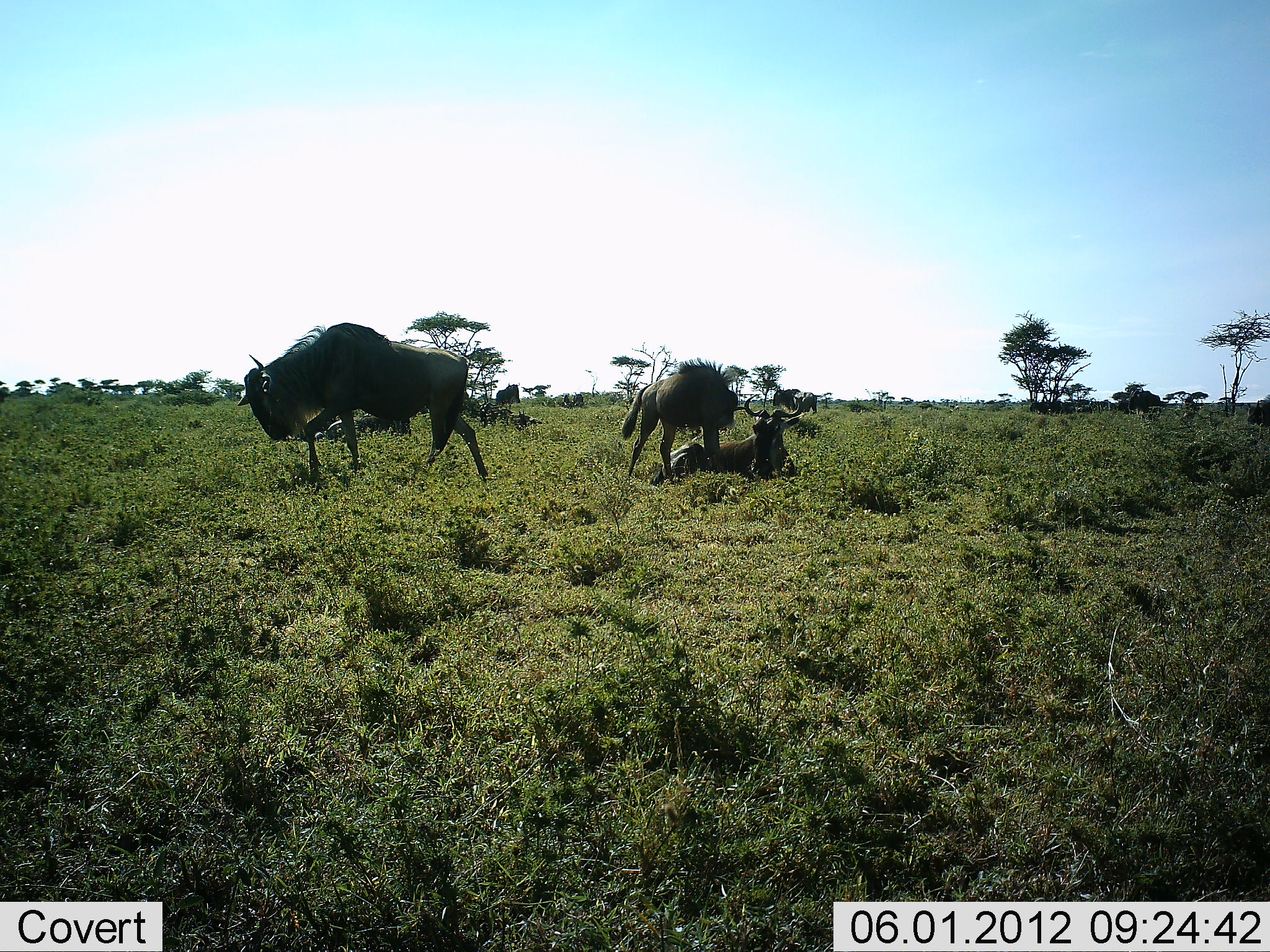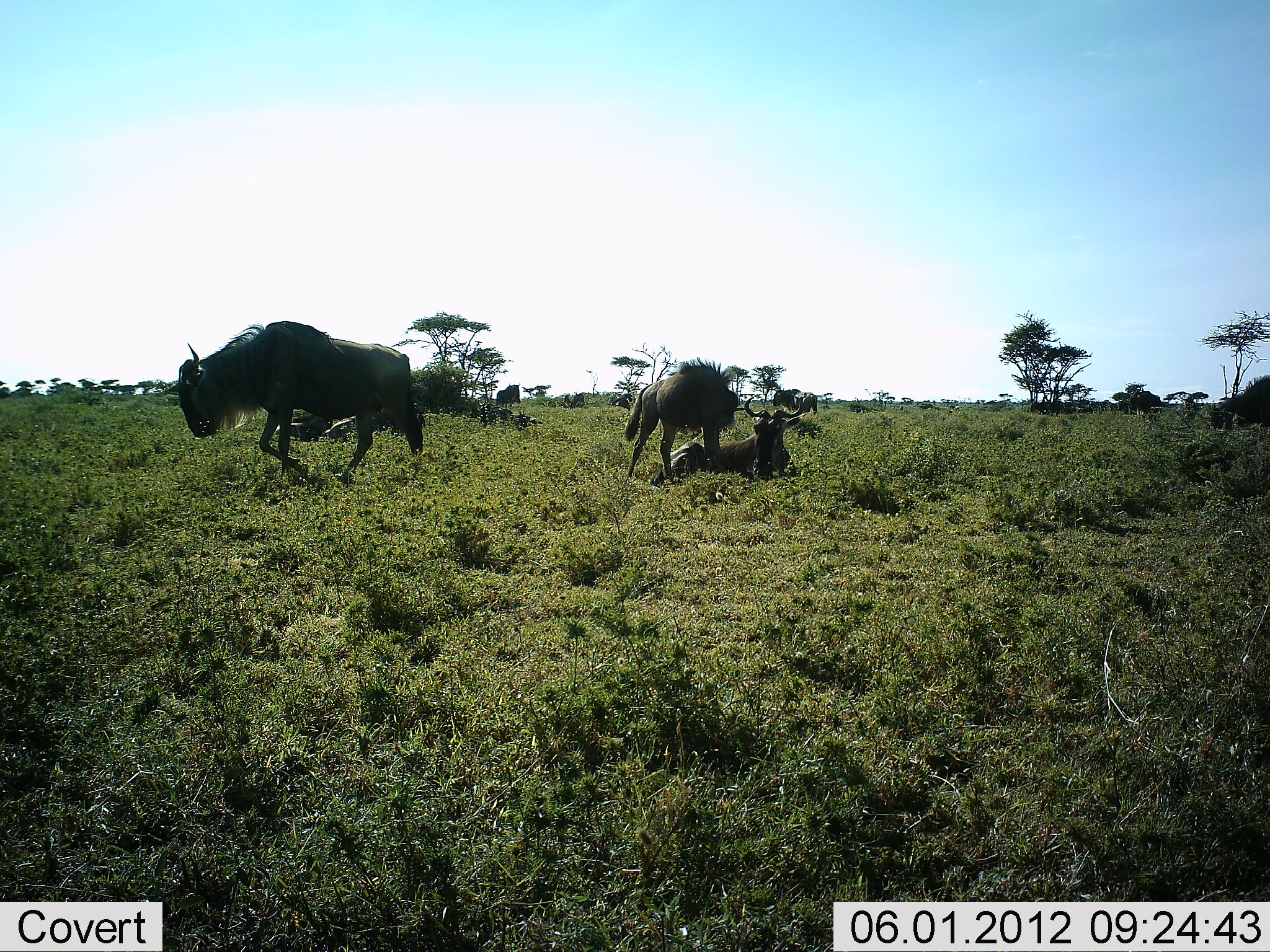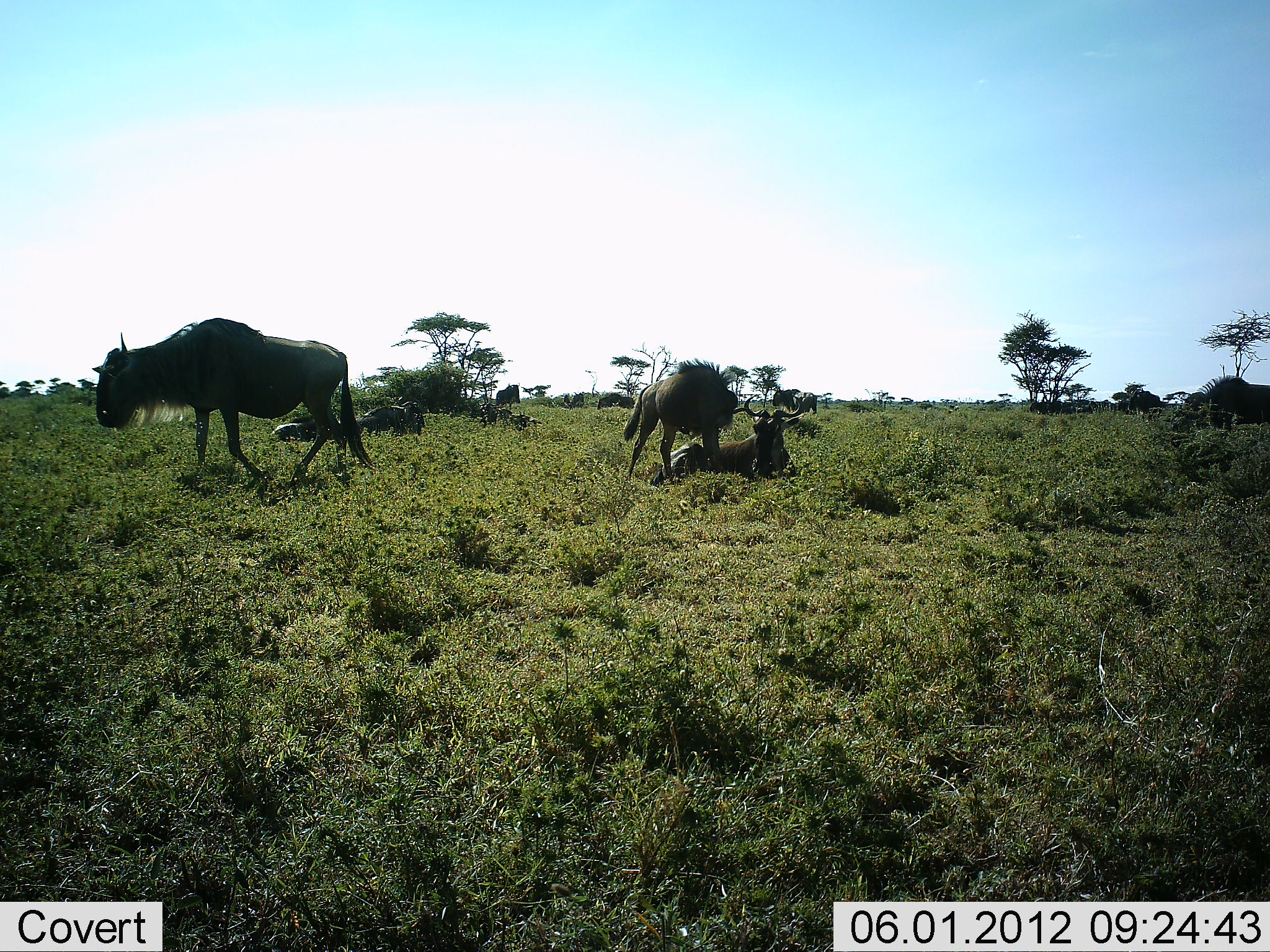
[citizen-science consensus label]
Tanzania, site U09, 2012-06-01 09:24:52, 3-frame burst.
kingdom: Animalia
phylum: Chordata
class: Mammalia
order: Artiodactyla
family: Bovidae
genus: Connochaetes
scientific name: Connochaetes taurinus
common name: blue wildebeest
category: wildebeest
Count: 7.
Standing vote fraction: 40%.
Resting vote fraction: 90%.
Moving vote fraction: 100%.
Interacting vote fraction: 10%.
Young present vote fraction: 0%.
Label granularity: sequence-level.